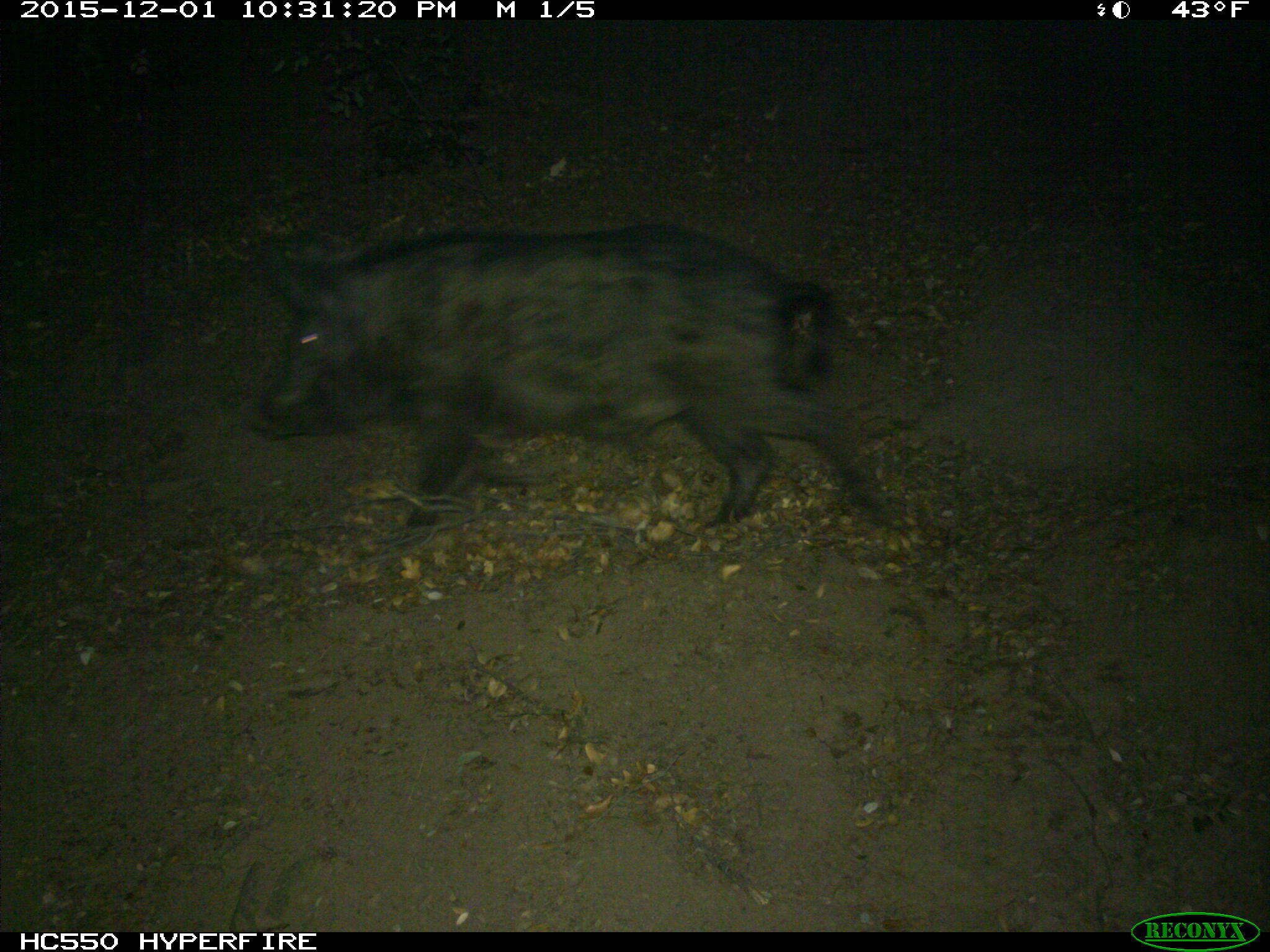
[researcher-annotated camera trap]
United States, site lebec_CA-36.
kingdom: Animalia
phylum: Chordata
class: Mammalia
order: Artiodactyla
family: Suidae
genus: Sus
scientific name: Sus scrofa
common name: wild boar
Sus scrofa (wild boar).